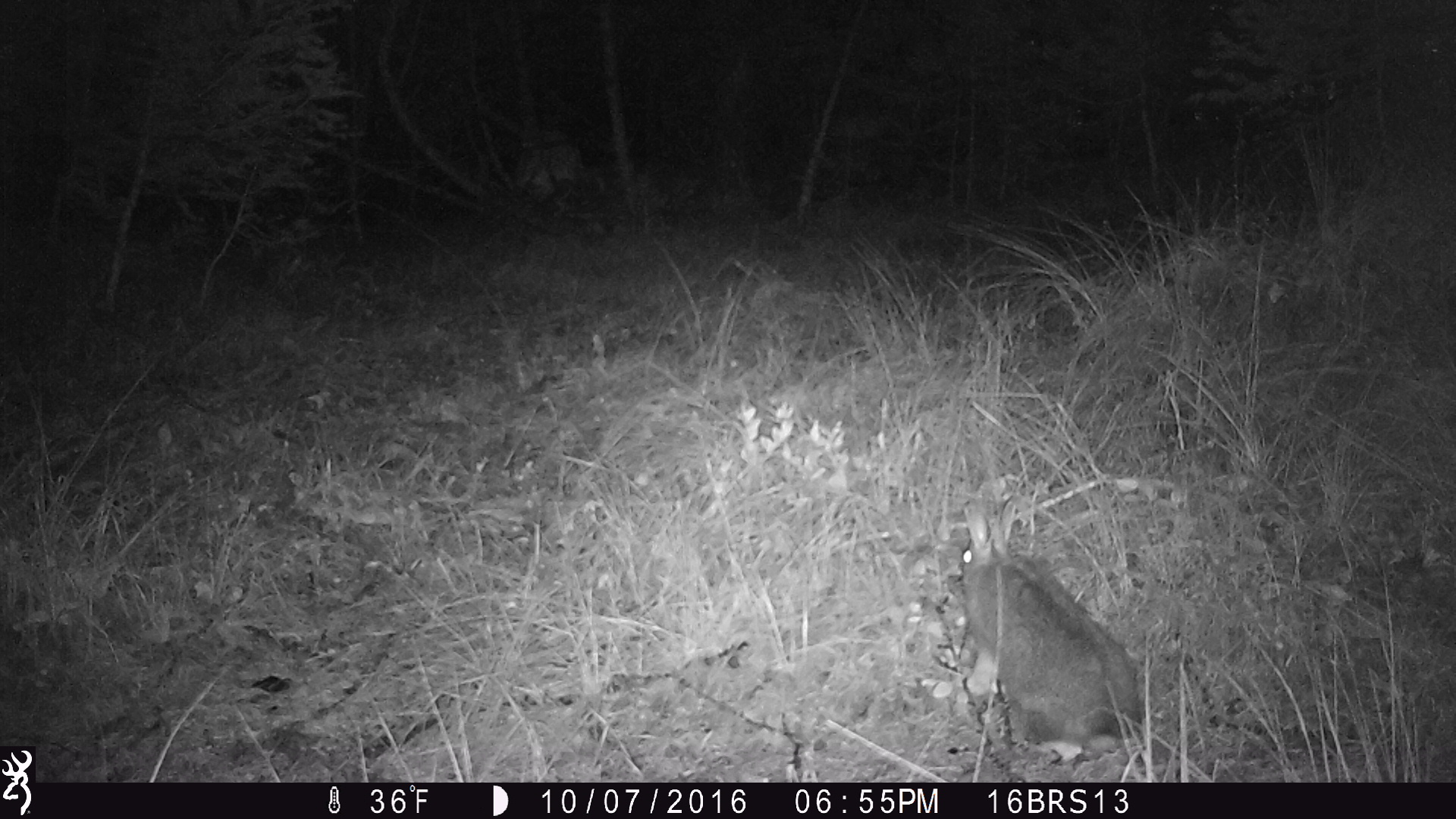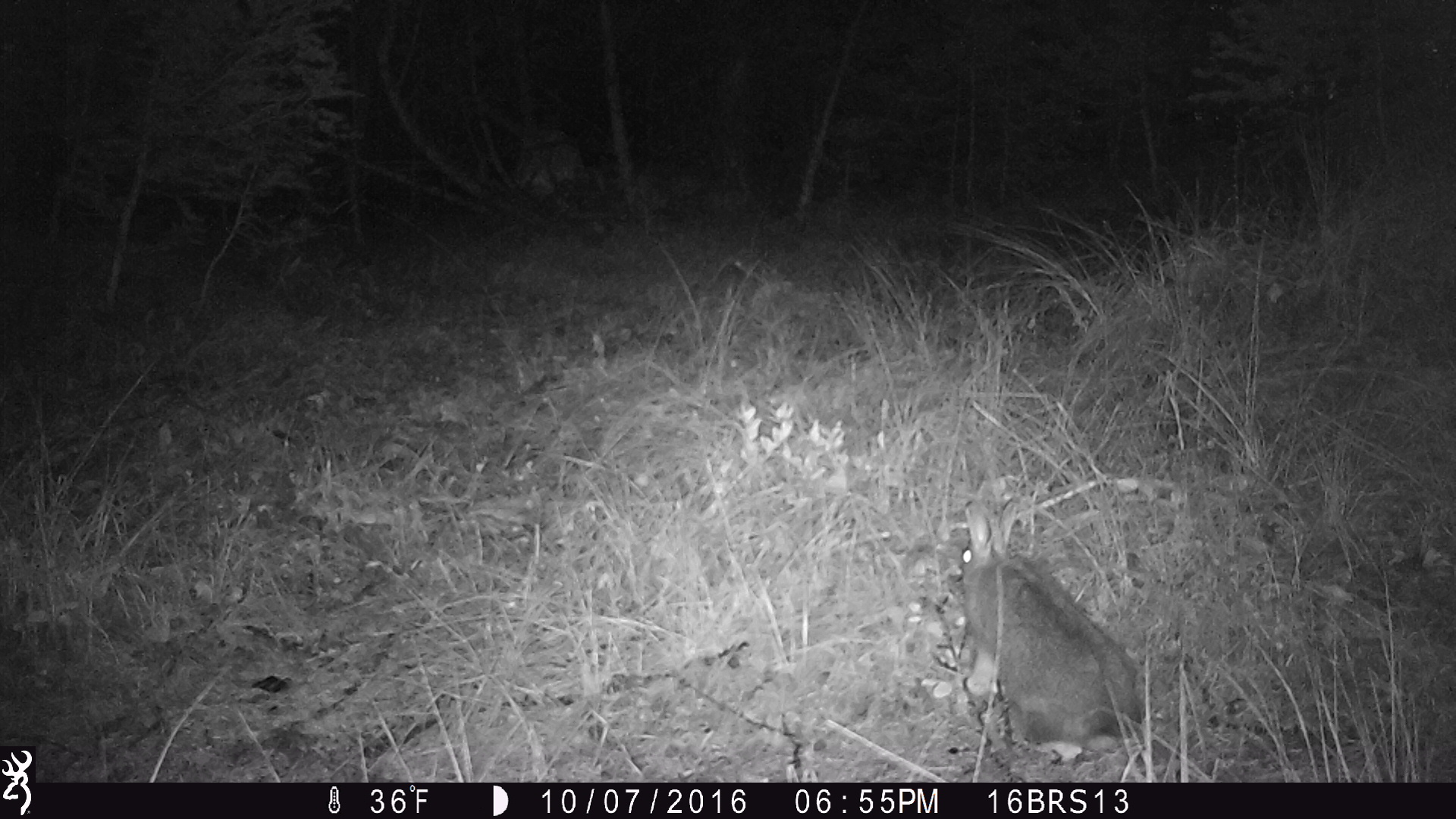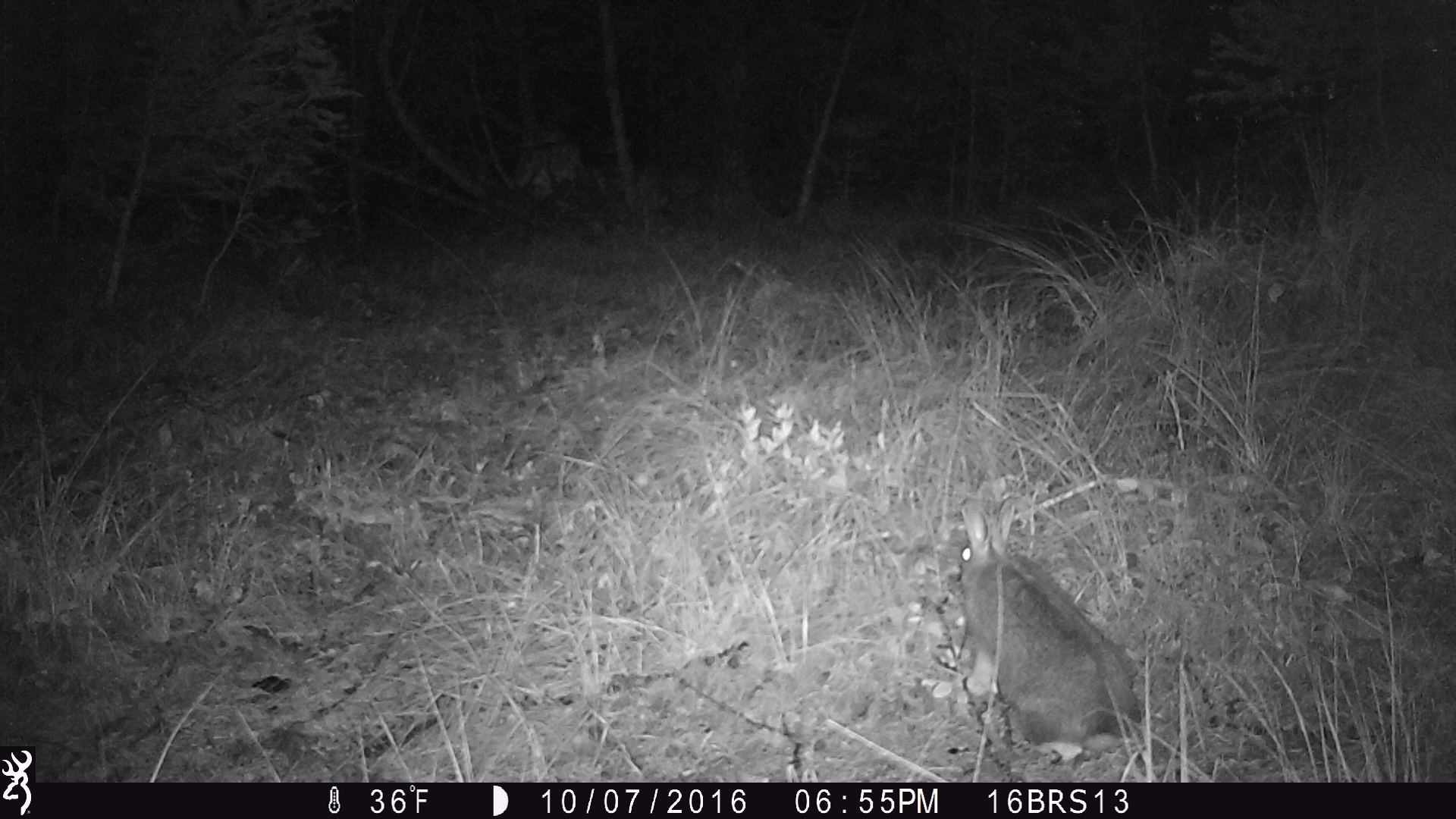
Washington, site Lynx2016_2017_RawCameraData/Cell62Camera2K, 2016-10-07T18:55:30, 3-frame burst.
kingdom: Animalia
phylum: Chordata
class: Mammalia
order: Lagomorpha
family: Leporidae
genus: Lepus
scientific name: Lepus americanus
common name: snowshoe hare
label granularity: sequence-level